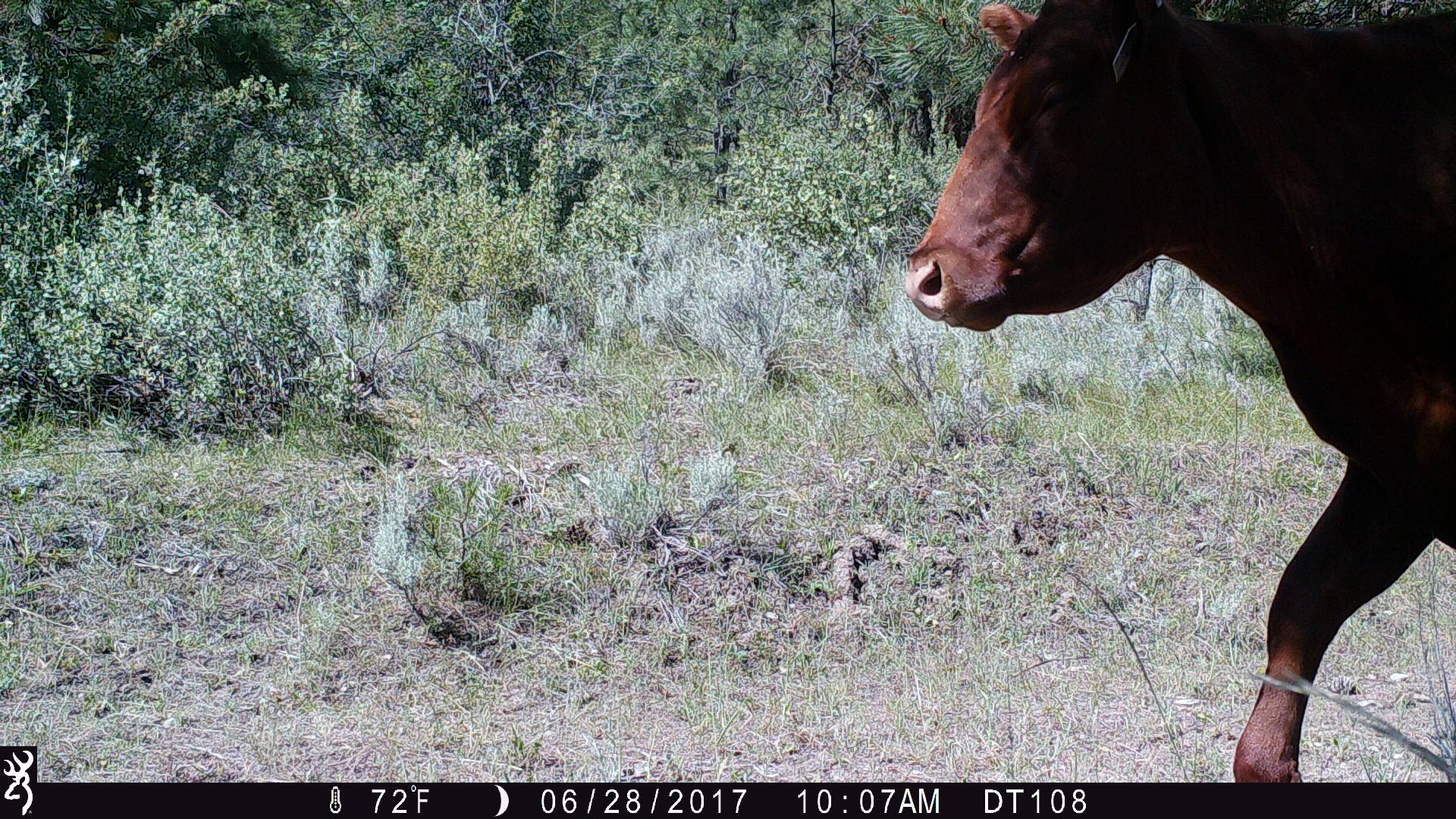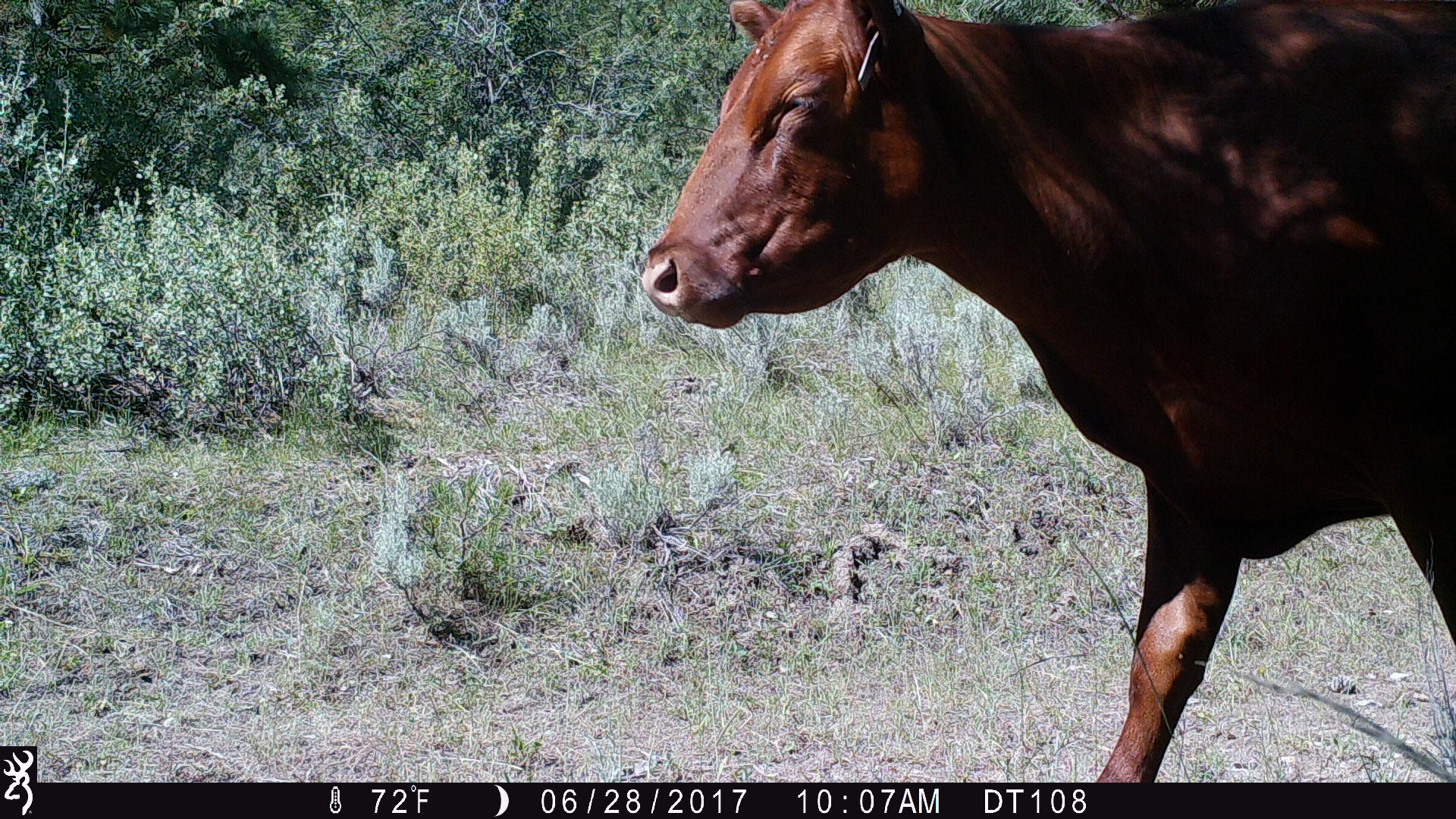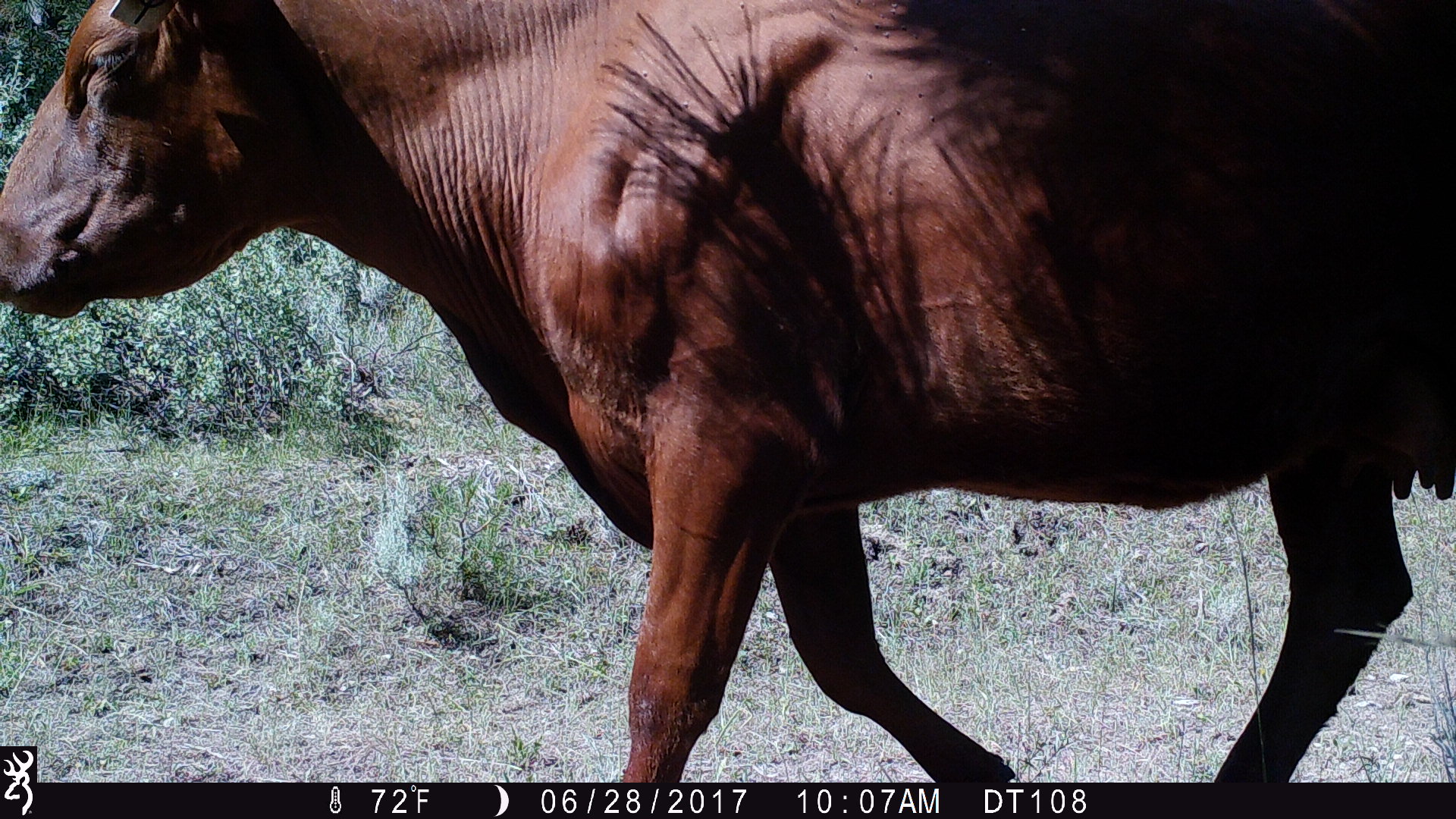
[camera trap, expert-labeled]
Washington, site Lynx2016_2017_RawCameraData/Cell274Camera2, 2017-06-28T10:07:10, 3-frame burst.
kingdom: Animalia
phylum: Chordata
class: Mammalia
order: Artiodactyla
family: Bovidae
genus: Bos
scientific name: Bos taurus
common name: domestic cattle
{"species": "domestic cattle (Bos taurus)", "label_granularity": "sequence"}